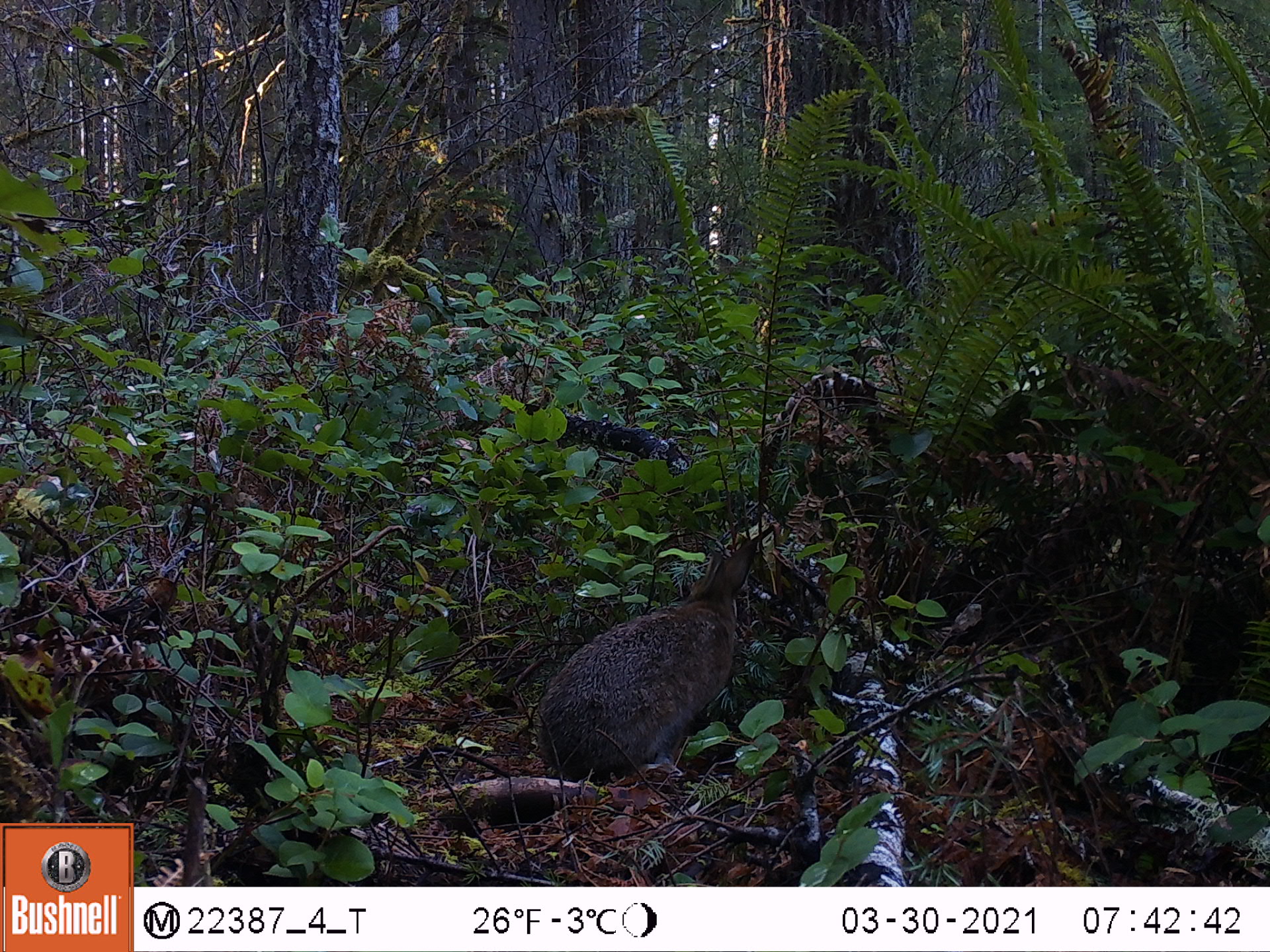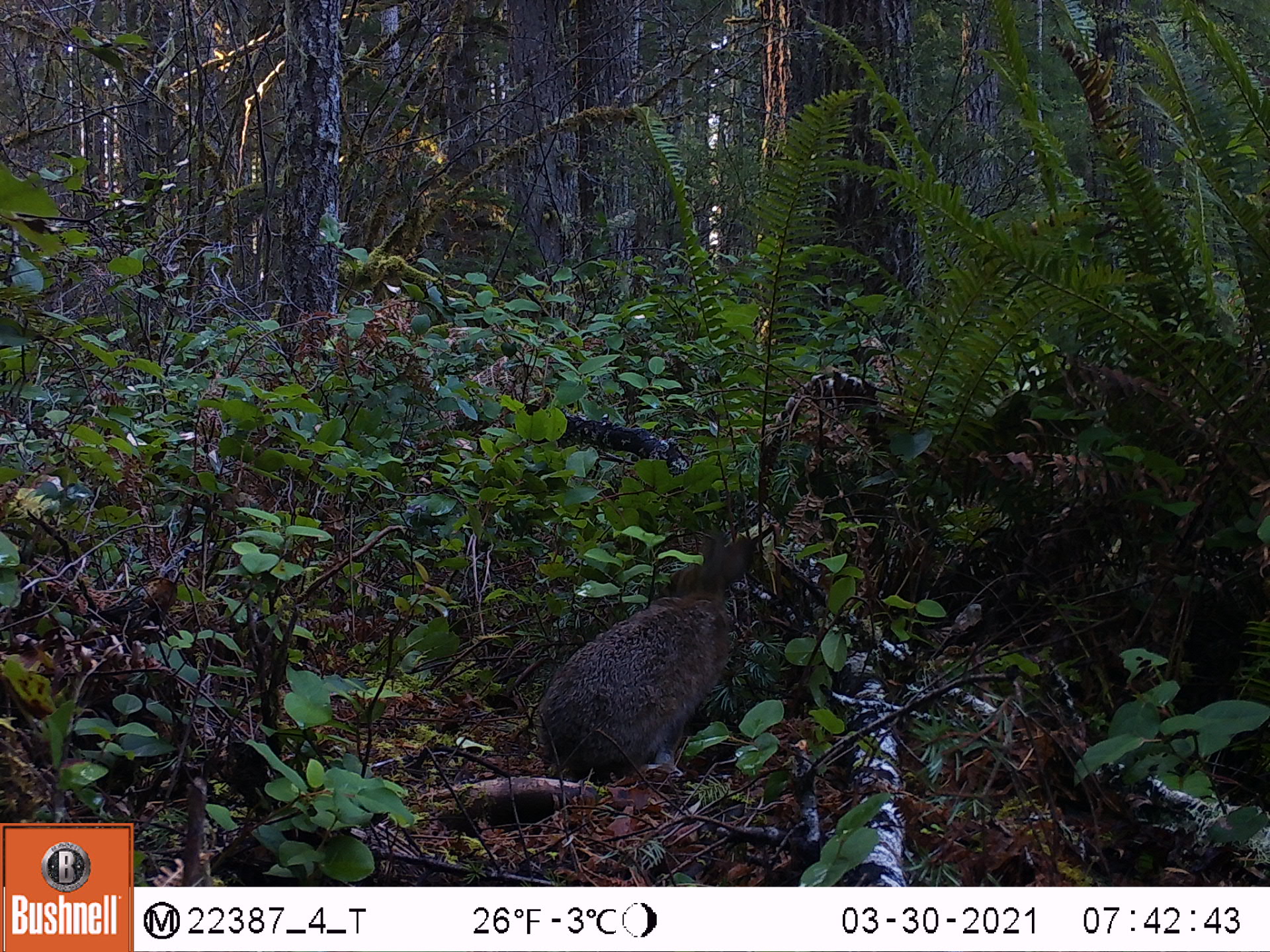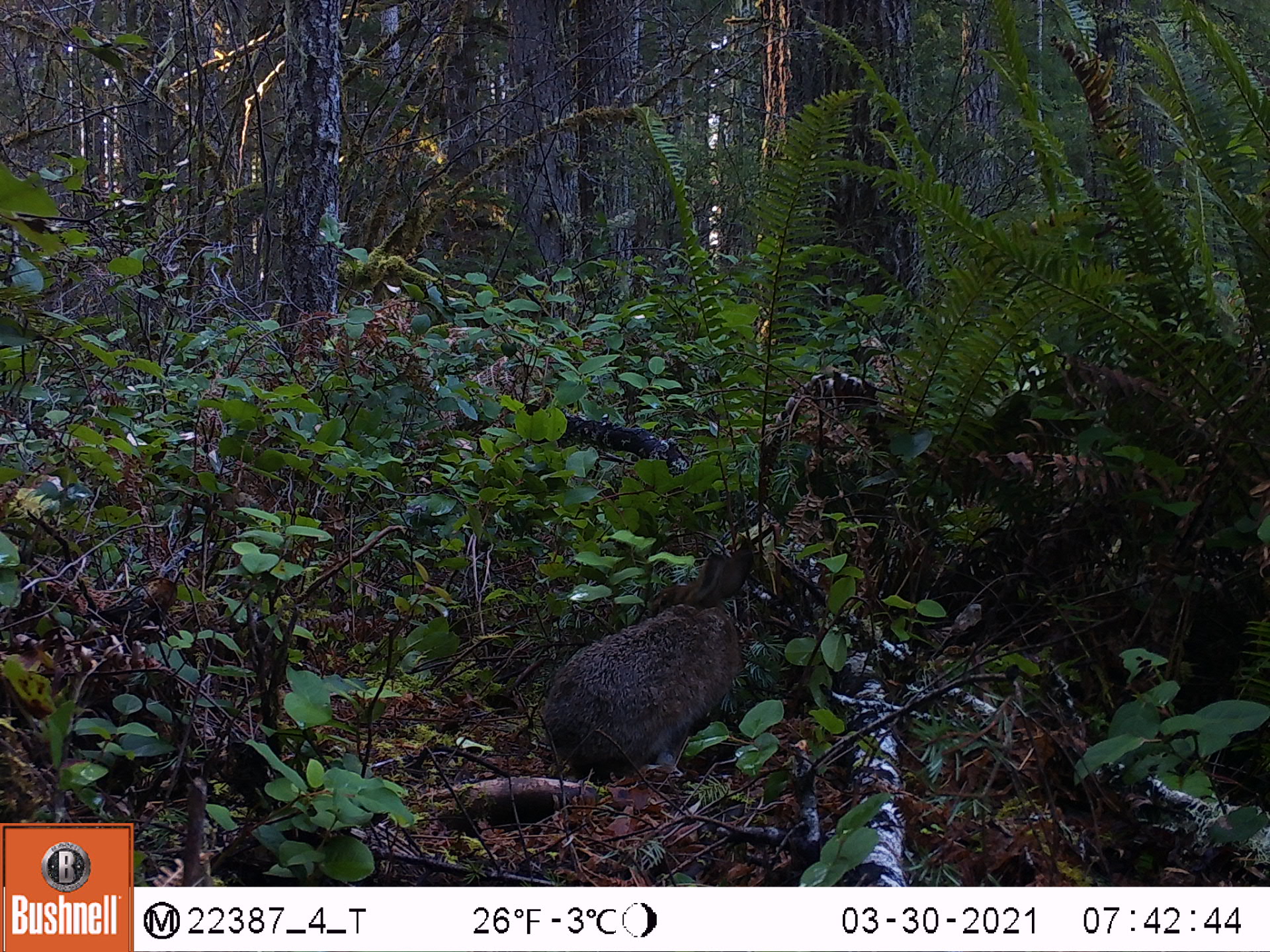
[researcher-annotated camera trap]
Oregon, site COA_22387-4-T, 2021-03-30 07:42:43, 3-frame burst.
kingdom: Animalia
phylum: Chordata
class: Mammalia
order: Lagomorpha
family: Leporidae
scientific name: Leporidae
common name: hares and rabbits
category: leporidae family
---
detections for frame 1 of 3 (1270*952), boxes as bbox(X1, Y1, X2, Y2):
leporidae family: bbox(534, 537, 767, 786)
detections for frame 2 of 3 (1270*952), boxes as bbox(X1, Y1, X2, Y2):
leporidae family: bbox(535, 527, 765, 785)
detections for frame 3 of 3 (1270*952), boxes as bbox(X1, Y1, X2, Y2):
leporidae family: bbox(534, 537, 770, 777)